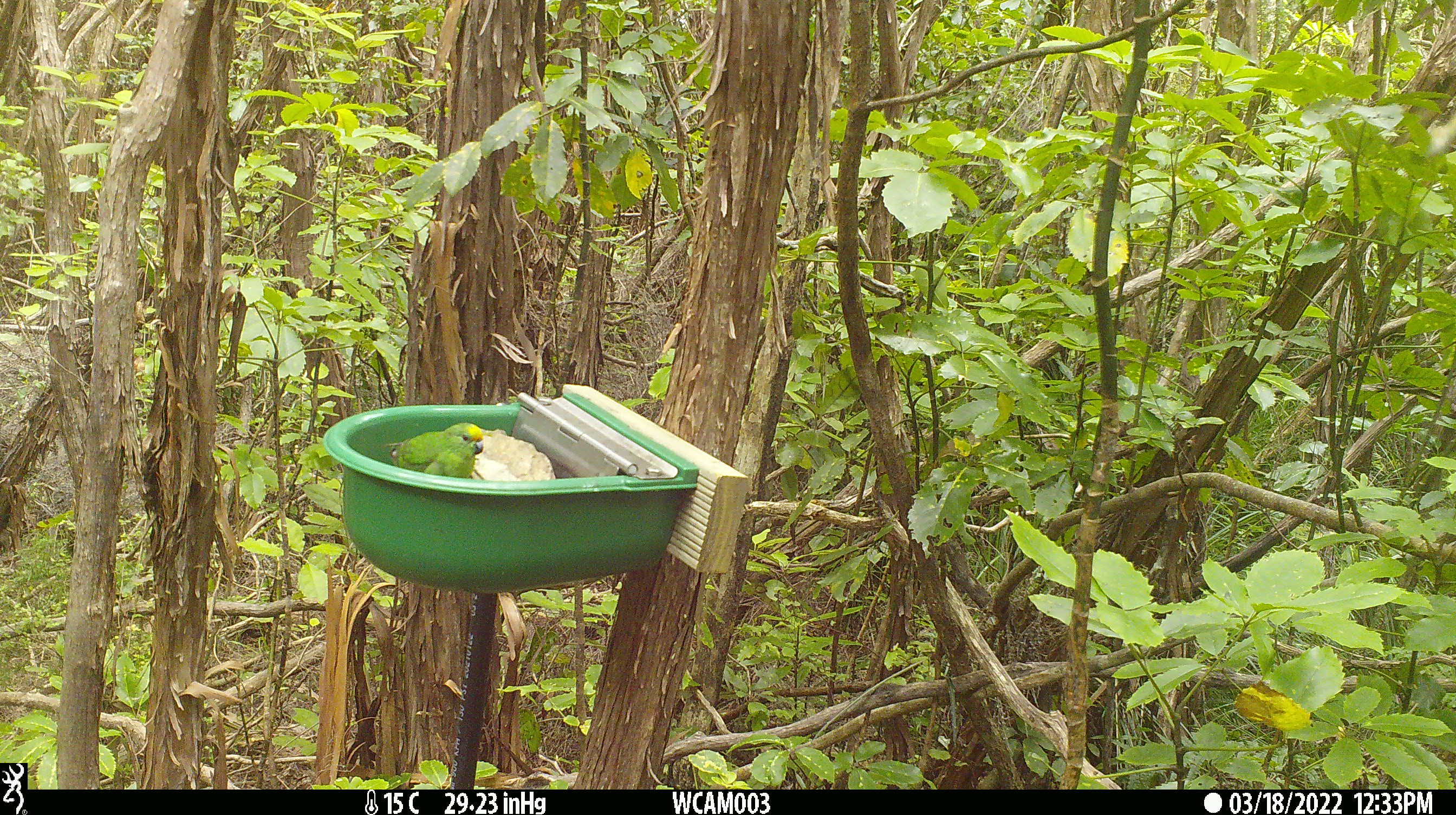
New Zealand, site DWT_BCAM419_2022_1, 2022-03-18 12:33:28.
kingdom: Animalia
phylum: Chordata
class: Aves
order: Psittaciformes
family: Psittaculidae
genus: Cyanoramphus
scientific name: Cyanoramphus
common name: parakeet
Parakeet (Cyanoramphus).